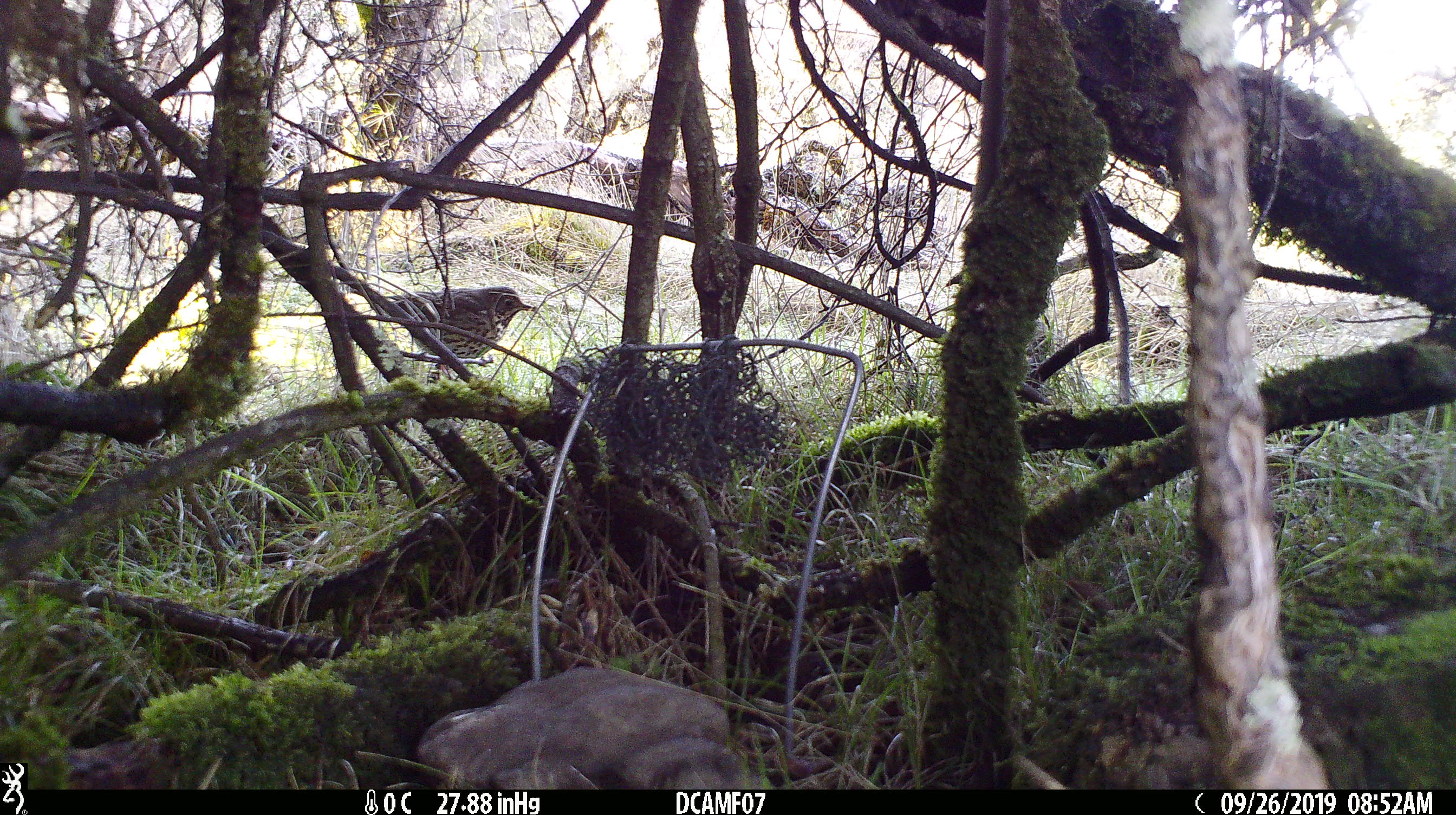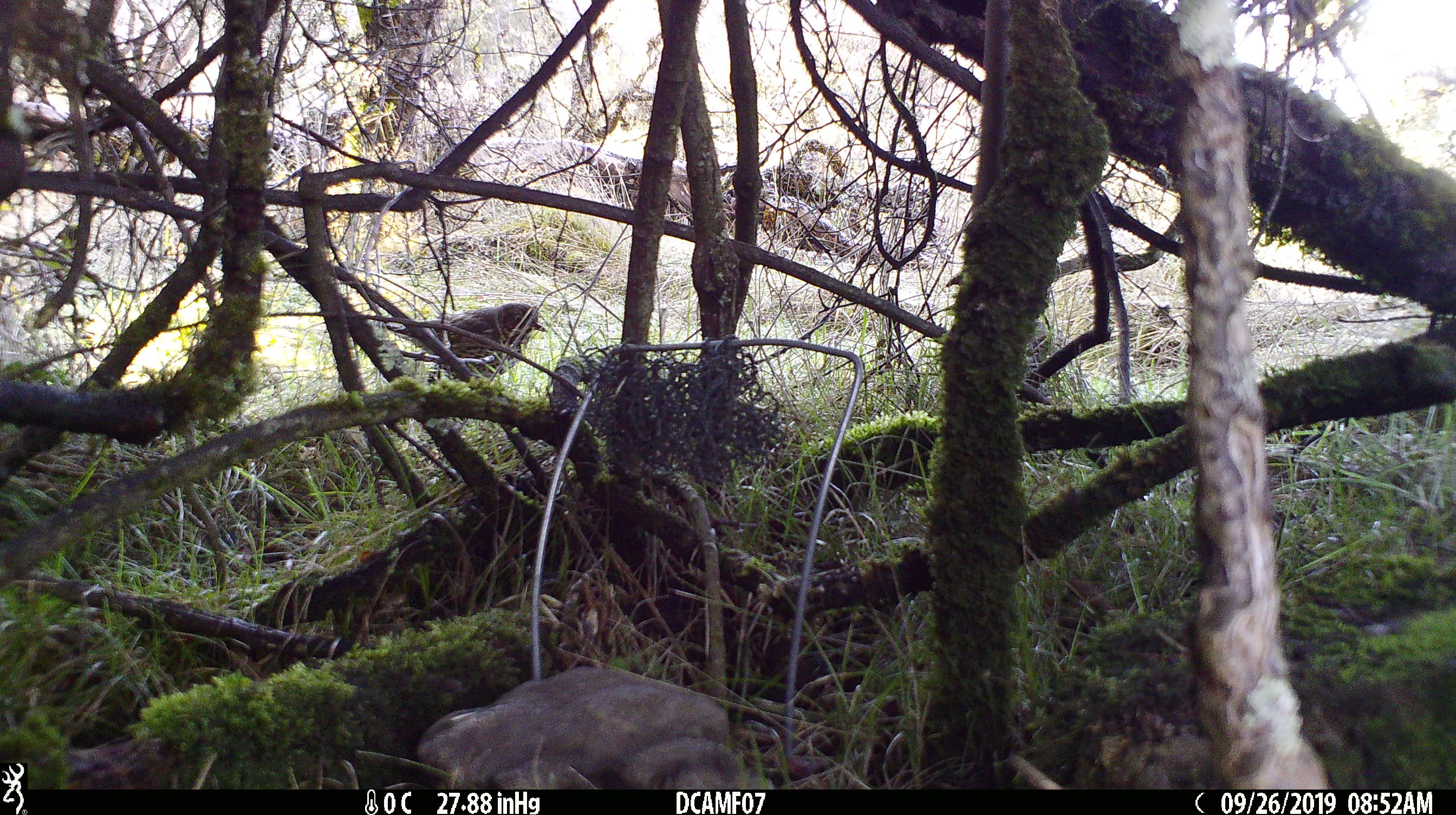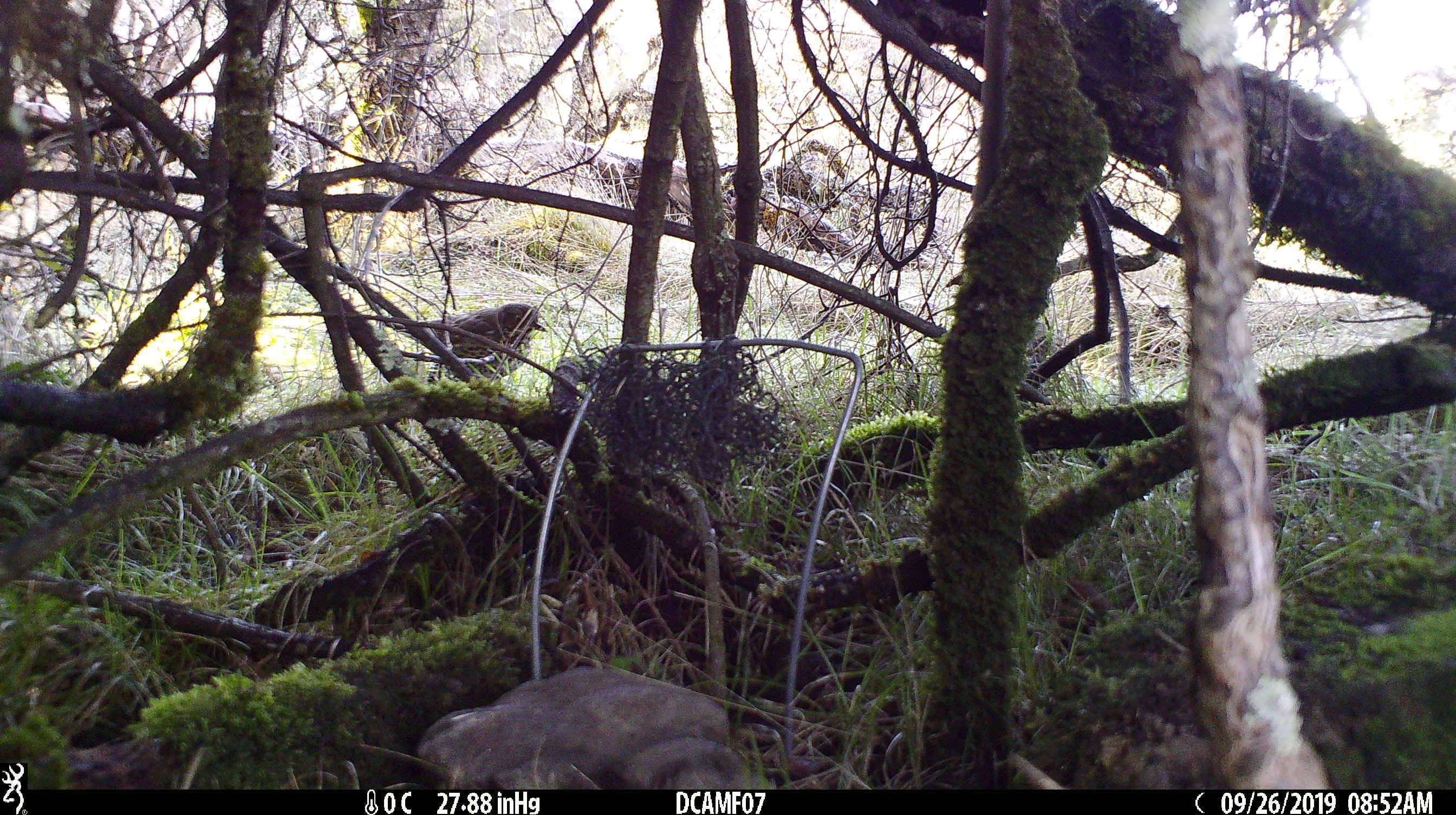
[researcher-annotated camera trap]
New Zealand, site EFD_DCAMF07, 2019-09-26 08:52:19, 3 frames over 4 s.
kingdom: Animalia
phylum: Chordata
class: Aves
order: Passeriformes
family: Turdidae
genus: Turdus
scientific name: Turdus philomelos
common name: song thrush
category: thrush